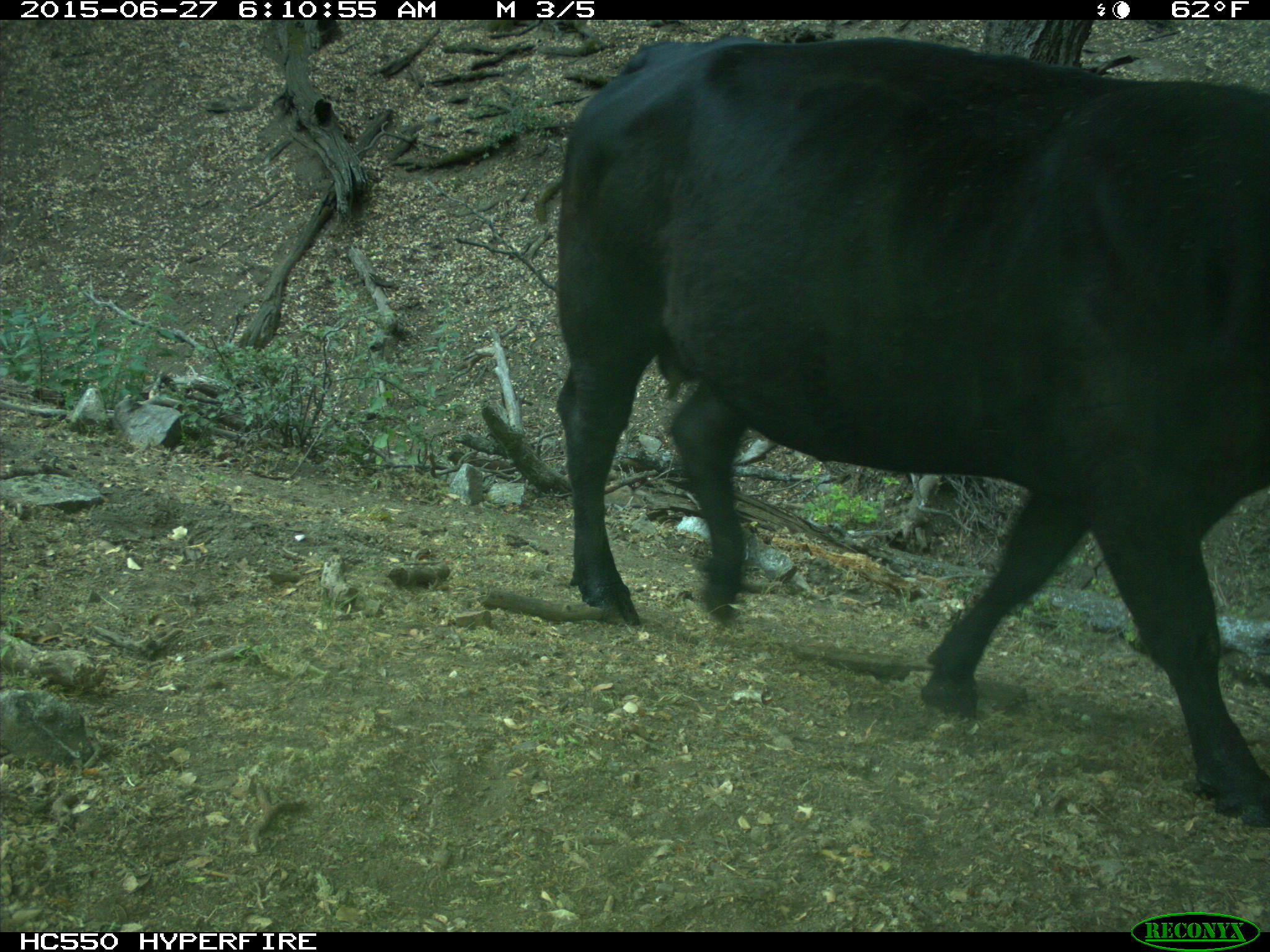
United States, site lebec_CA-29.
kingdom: Animalia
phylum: Chordata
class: Mammalia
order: Artiodactyla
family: Bovidae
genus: Bos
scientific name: Bos taurus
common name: domestic cow